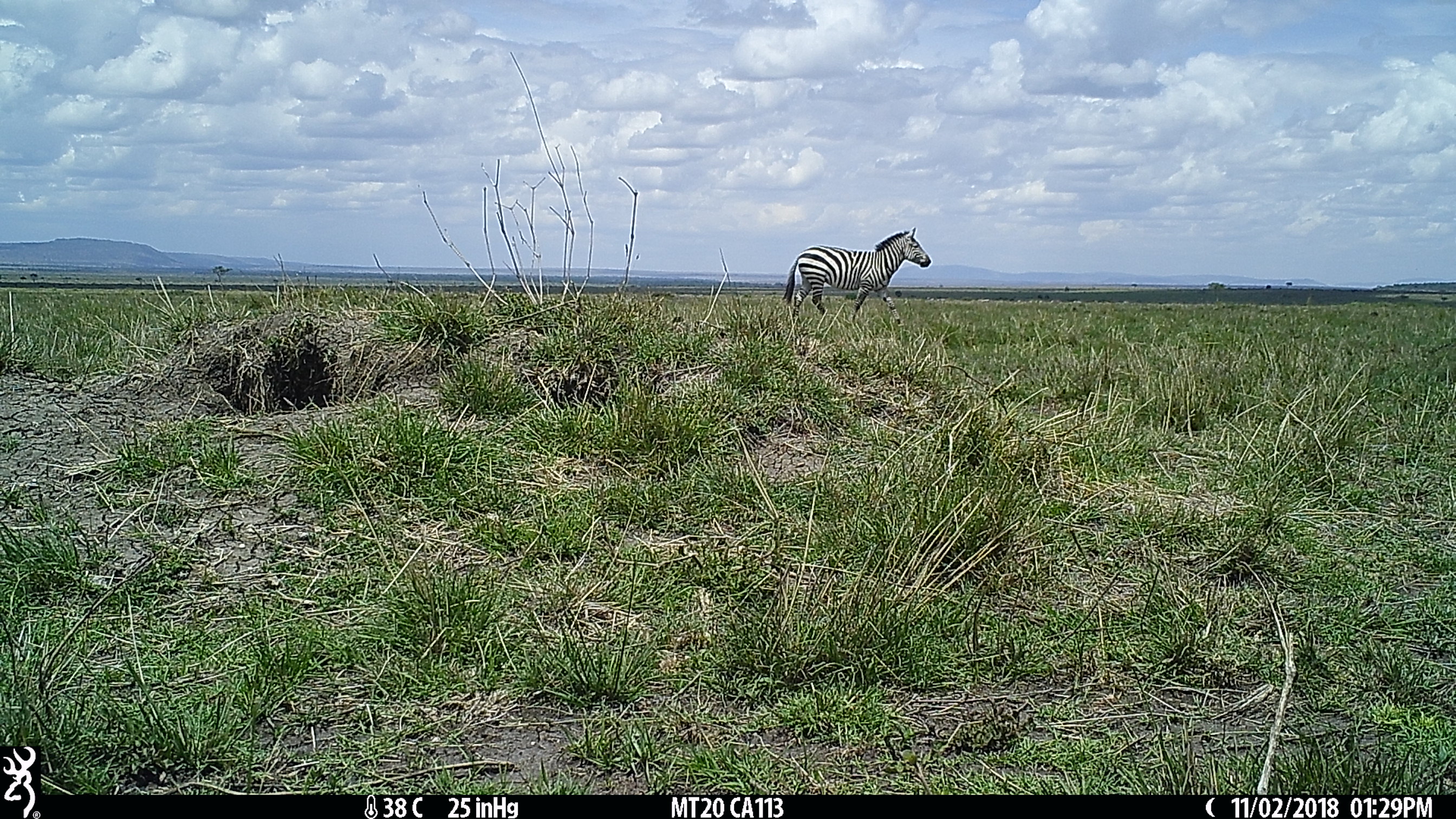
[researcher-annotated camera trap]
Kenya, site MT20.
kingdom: Animalia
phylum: Chordata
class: Mammalia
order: Perissodactyla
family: Equidae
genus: Equus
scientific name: Equus quagga burchellii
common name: burchell's zebra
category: zebra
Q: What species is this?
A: Zebra (burchell's zebra) (Equus quagga burchellii).